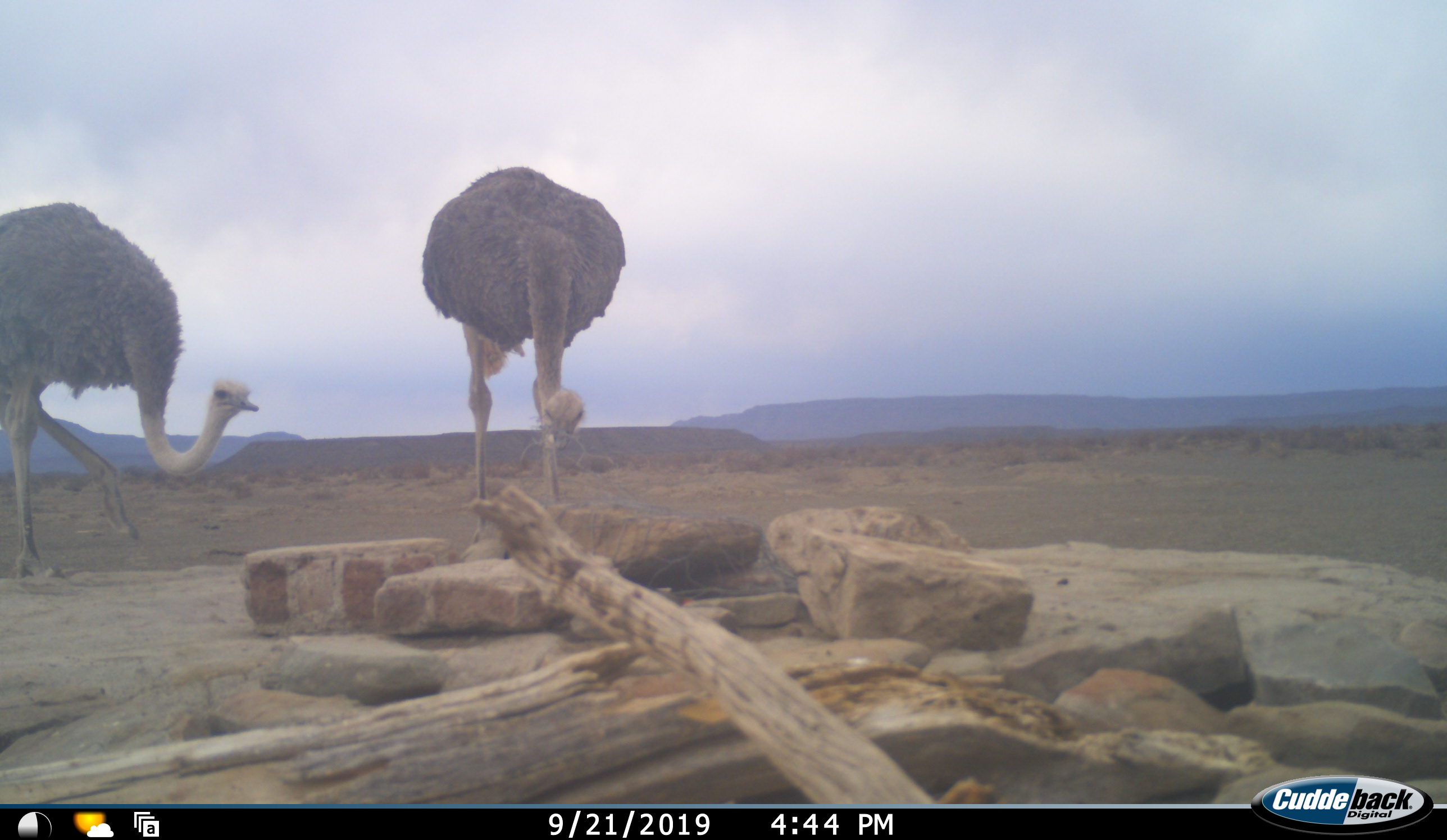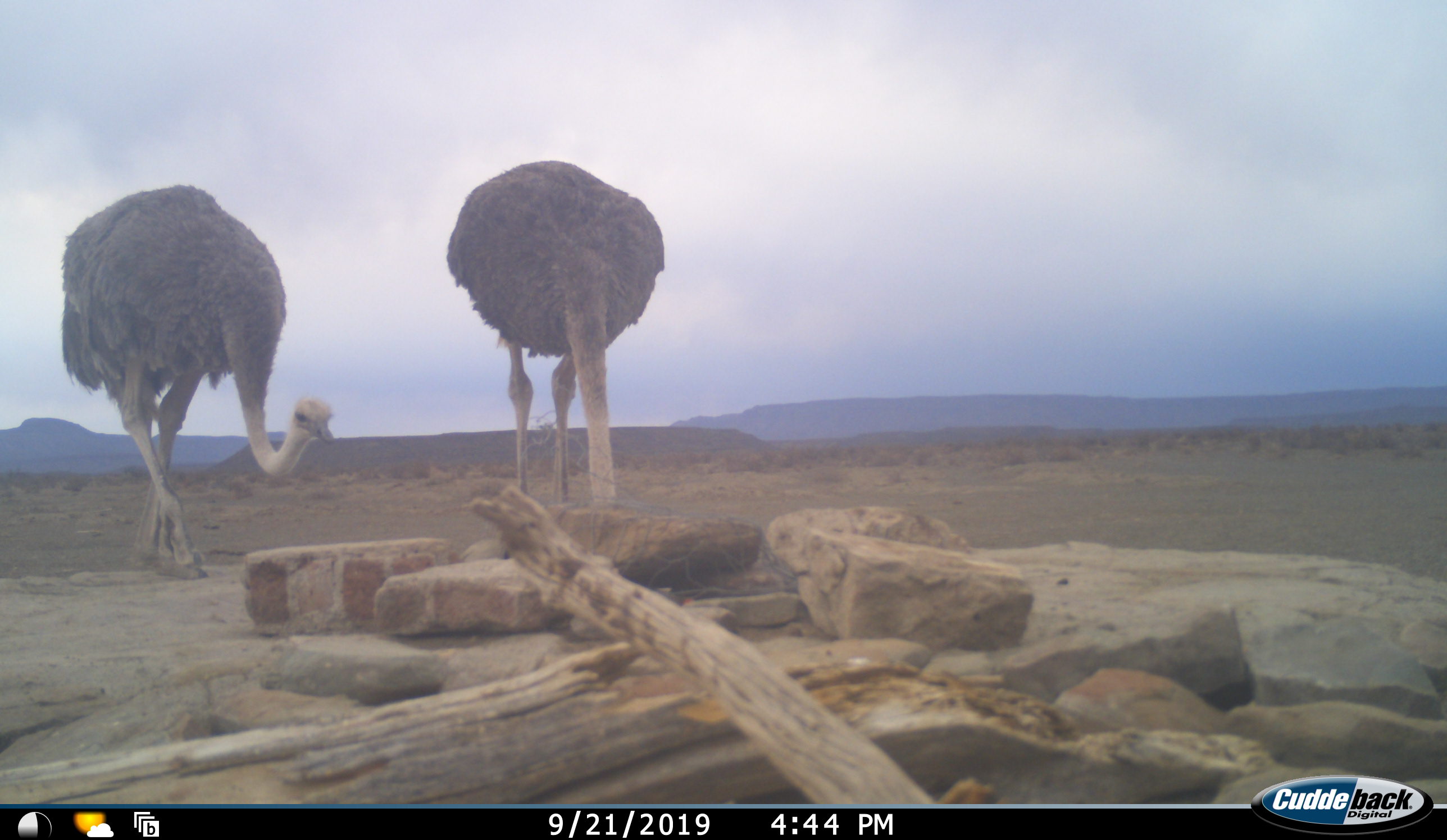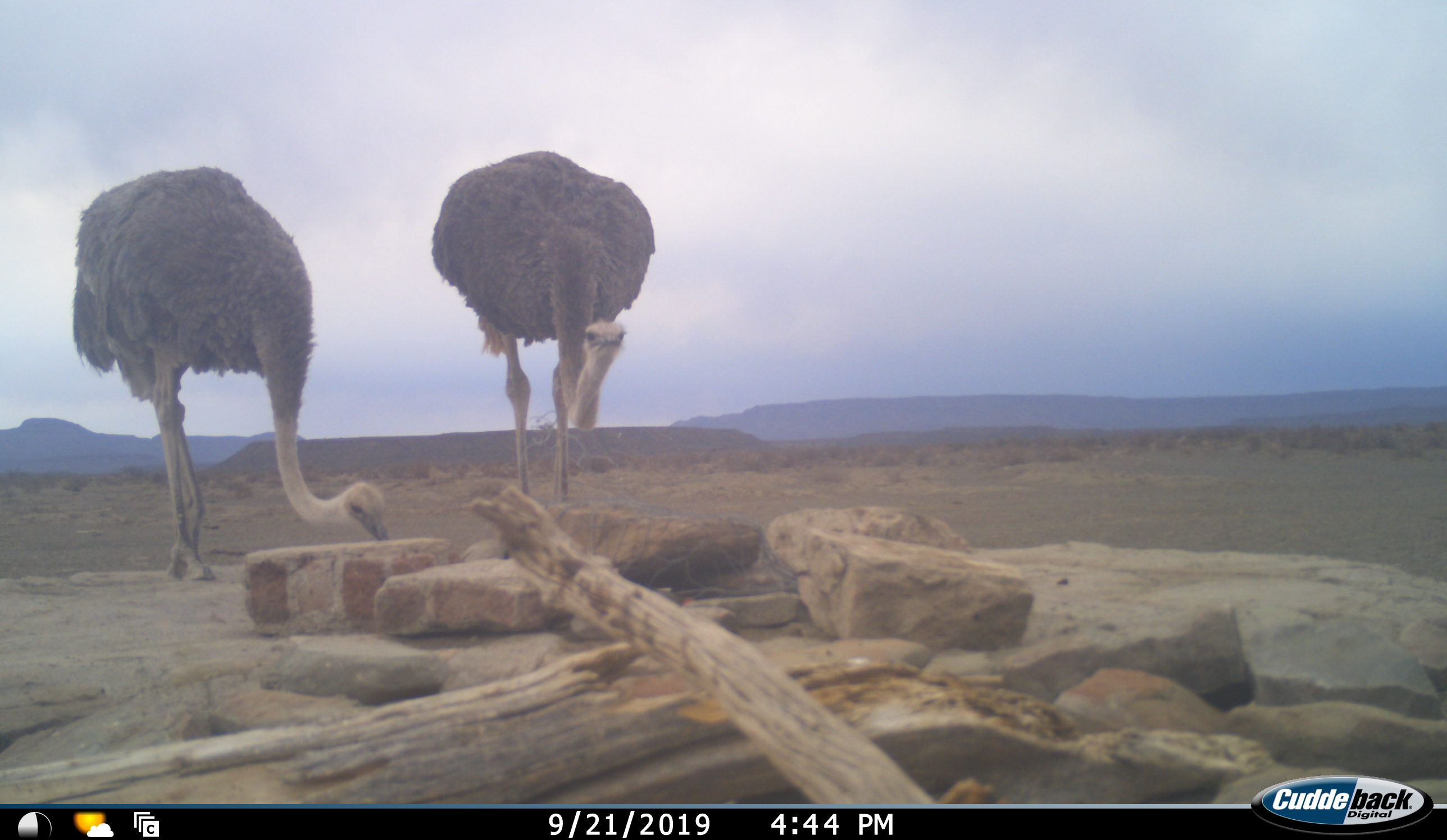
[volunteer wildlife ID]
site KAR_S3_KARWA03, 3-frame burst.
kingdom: Animalia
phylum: Chordata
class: Aves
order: Struthioniformes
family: Struthionidae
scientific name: Struthionidae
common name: ostrich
Ostrich (Struthionidae), count 2. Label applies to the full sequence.